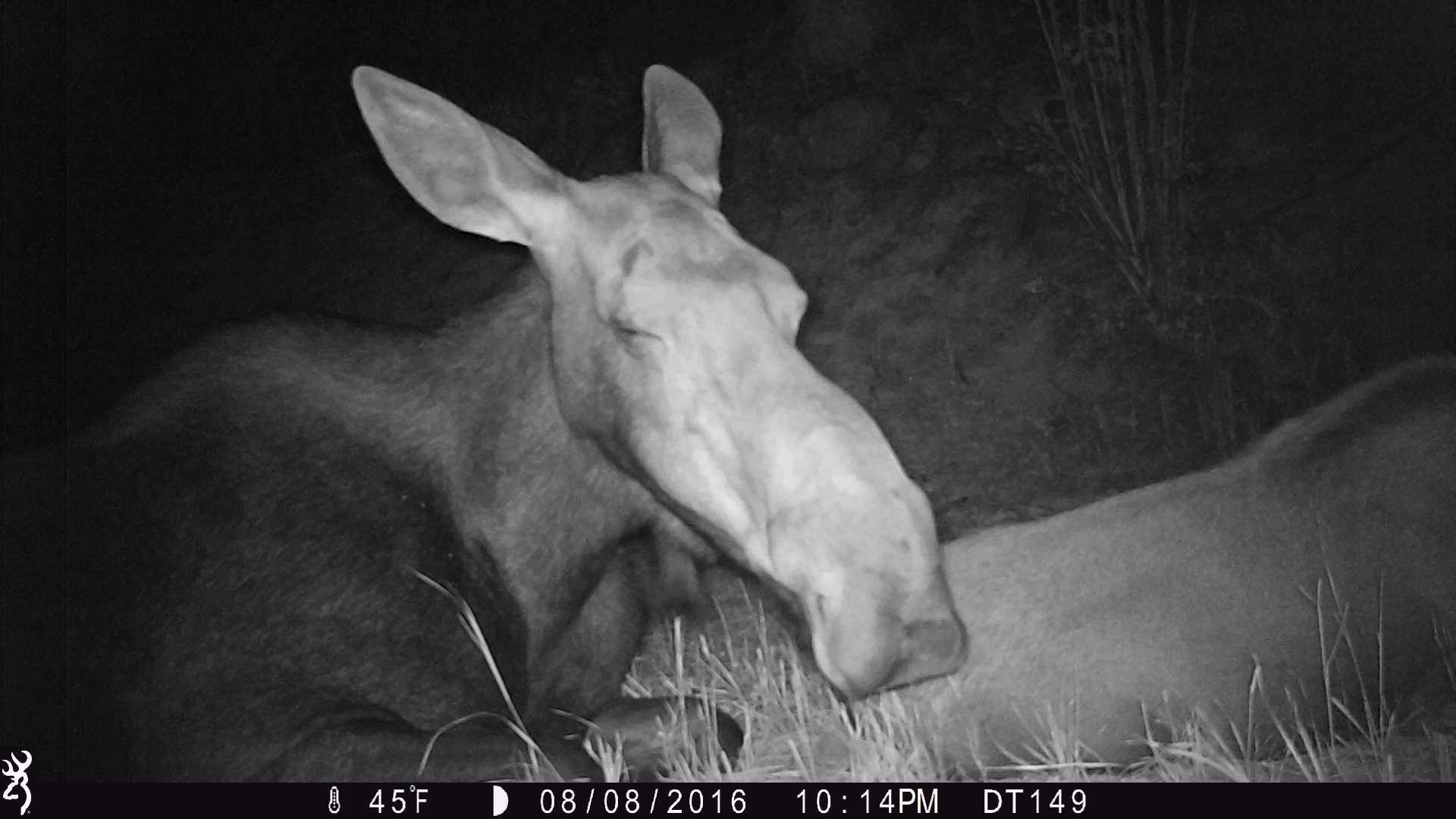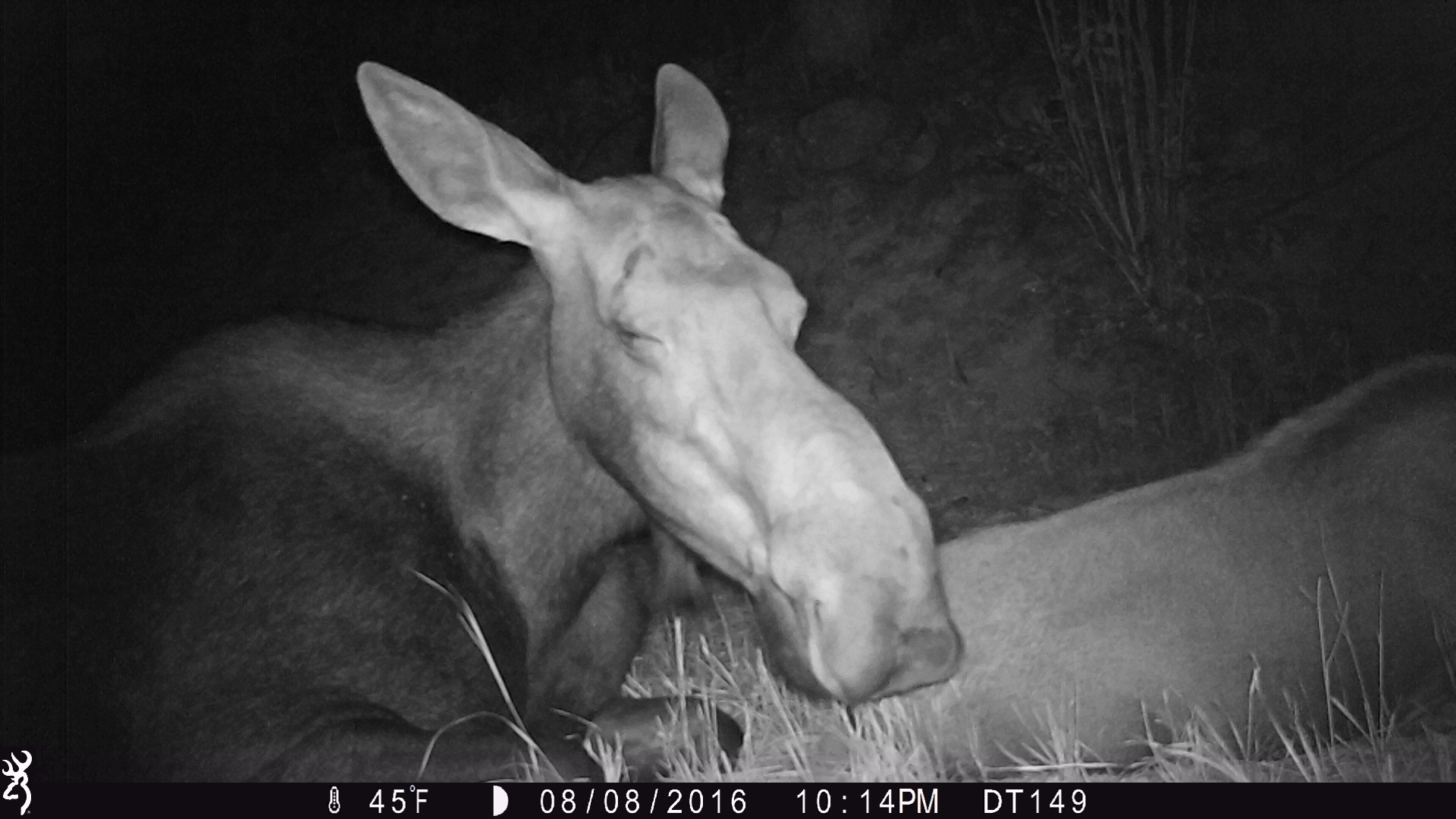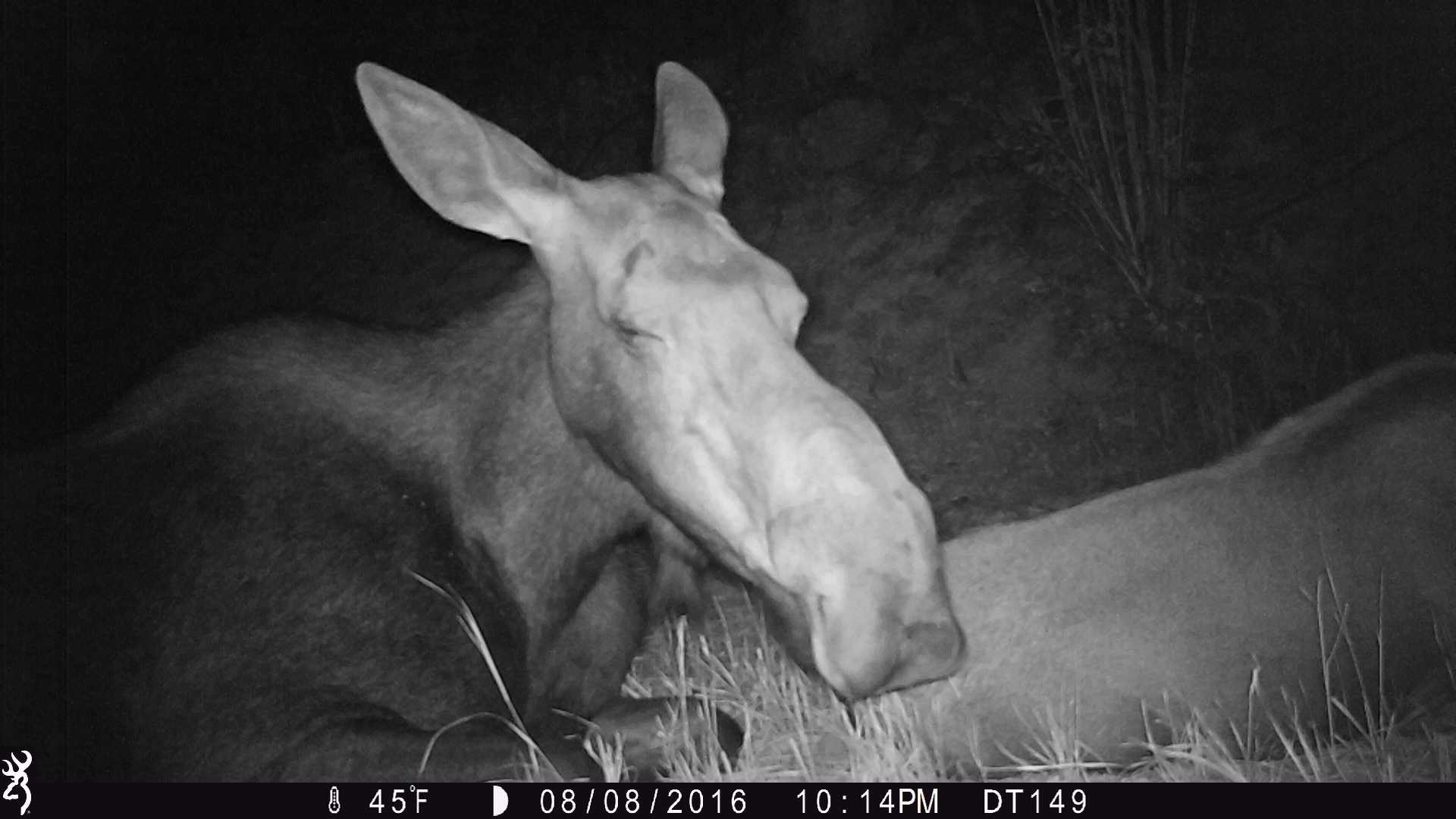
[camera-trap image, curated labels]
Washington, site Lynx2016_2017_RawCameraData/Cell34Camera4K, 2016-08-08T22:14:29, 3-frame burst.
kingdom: Animalia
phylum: Chordata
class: Mammalia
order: Artiodactyla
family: Cervidae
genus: Alces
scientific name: Alces alces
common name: moose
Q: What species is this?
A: Alces alces (moose).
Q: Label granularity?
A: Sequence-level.